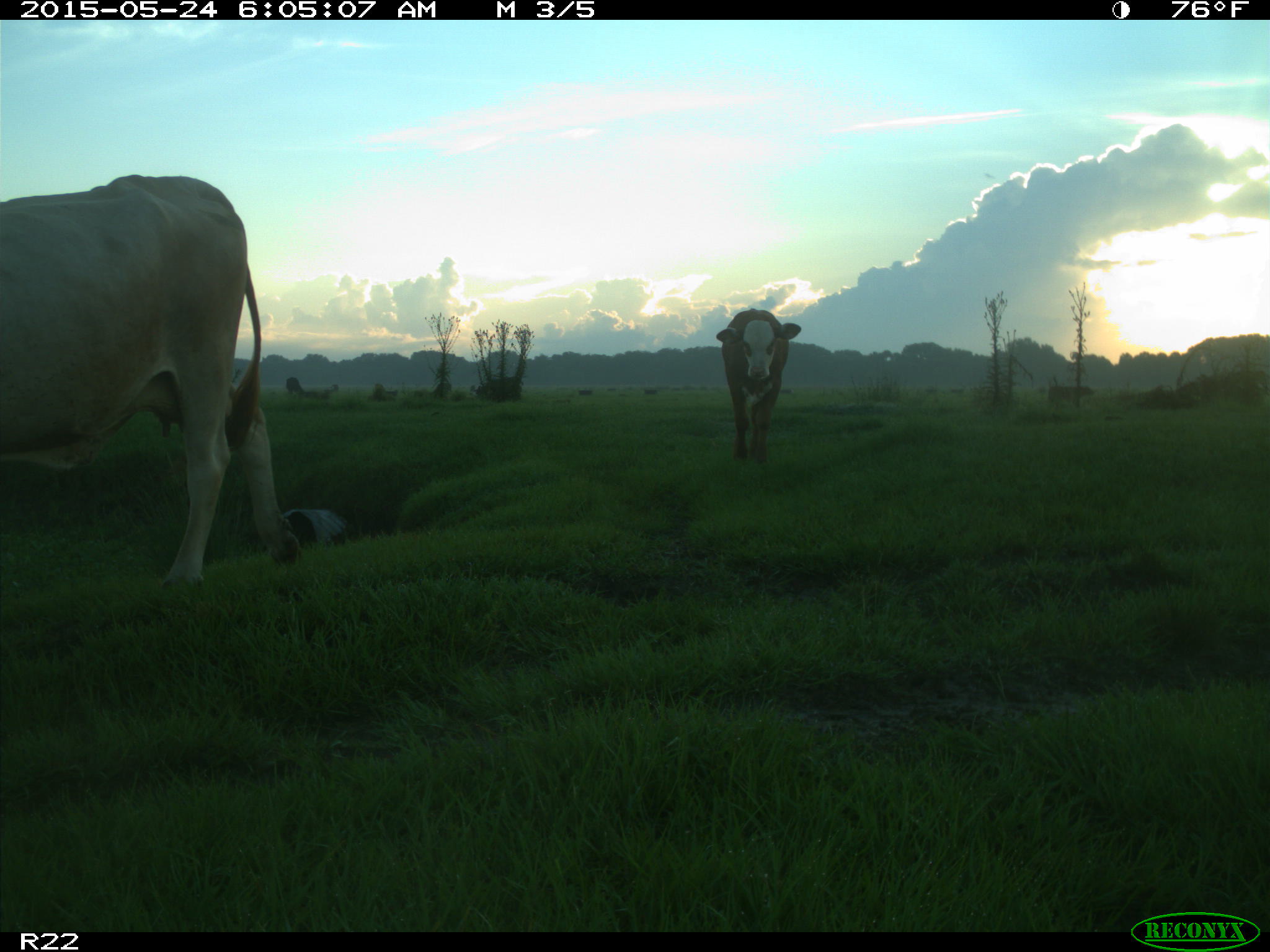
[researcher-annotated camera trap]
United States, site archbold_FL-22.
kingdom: Animalia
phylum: Chordata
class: Mammalia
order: Artiodactyla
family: Bovidae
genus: Bos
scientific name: Bos taurus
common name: domestic cow